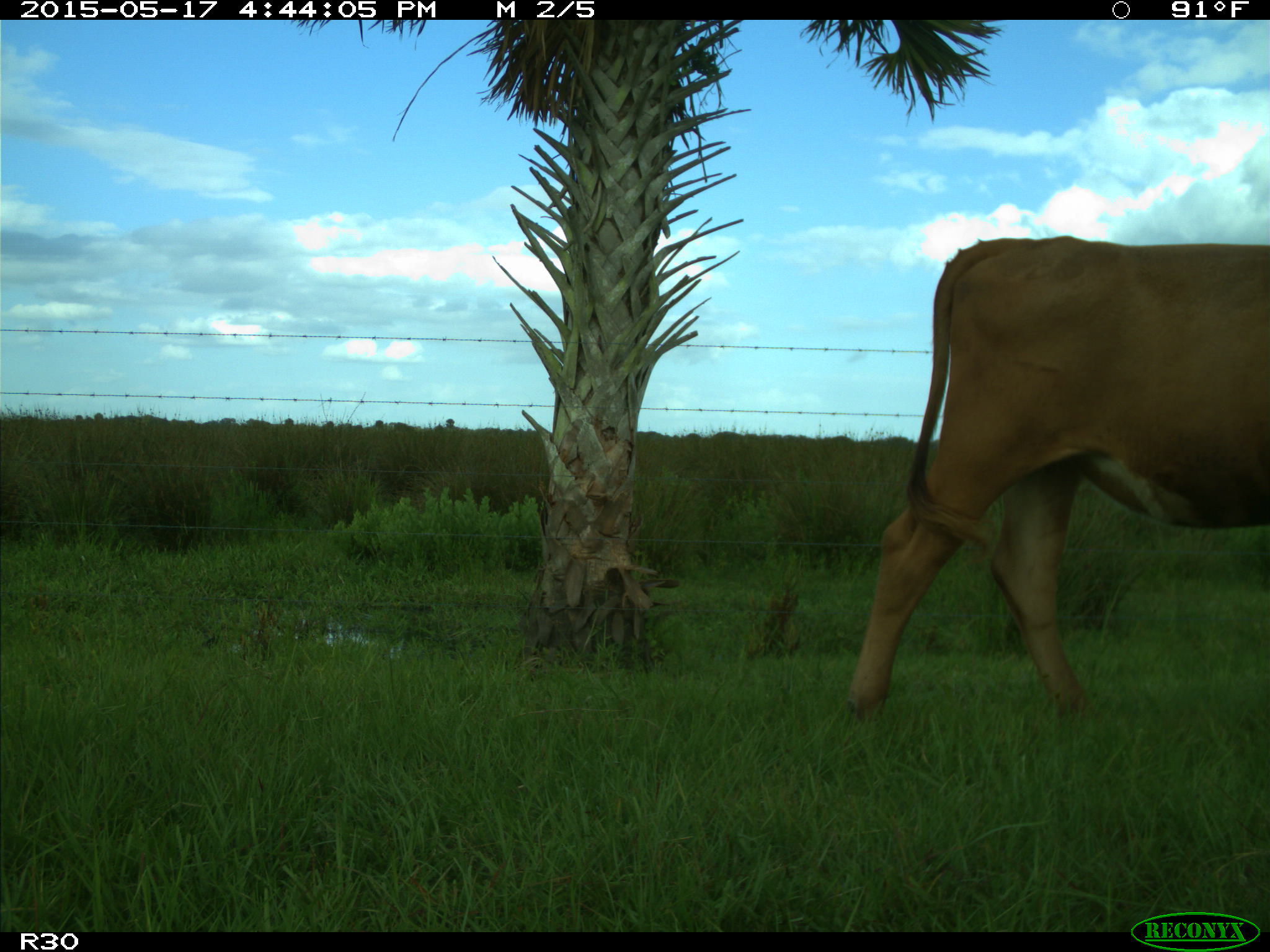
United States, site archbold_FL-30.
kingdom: Animalia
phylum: Chordata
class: Mammalia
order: Artiodactyla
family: Bovidae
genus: Bos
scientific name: Bos taurus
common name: domestic cow